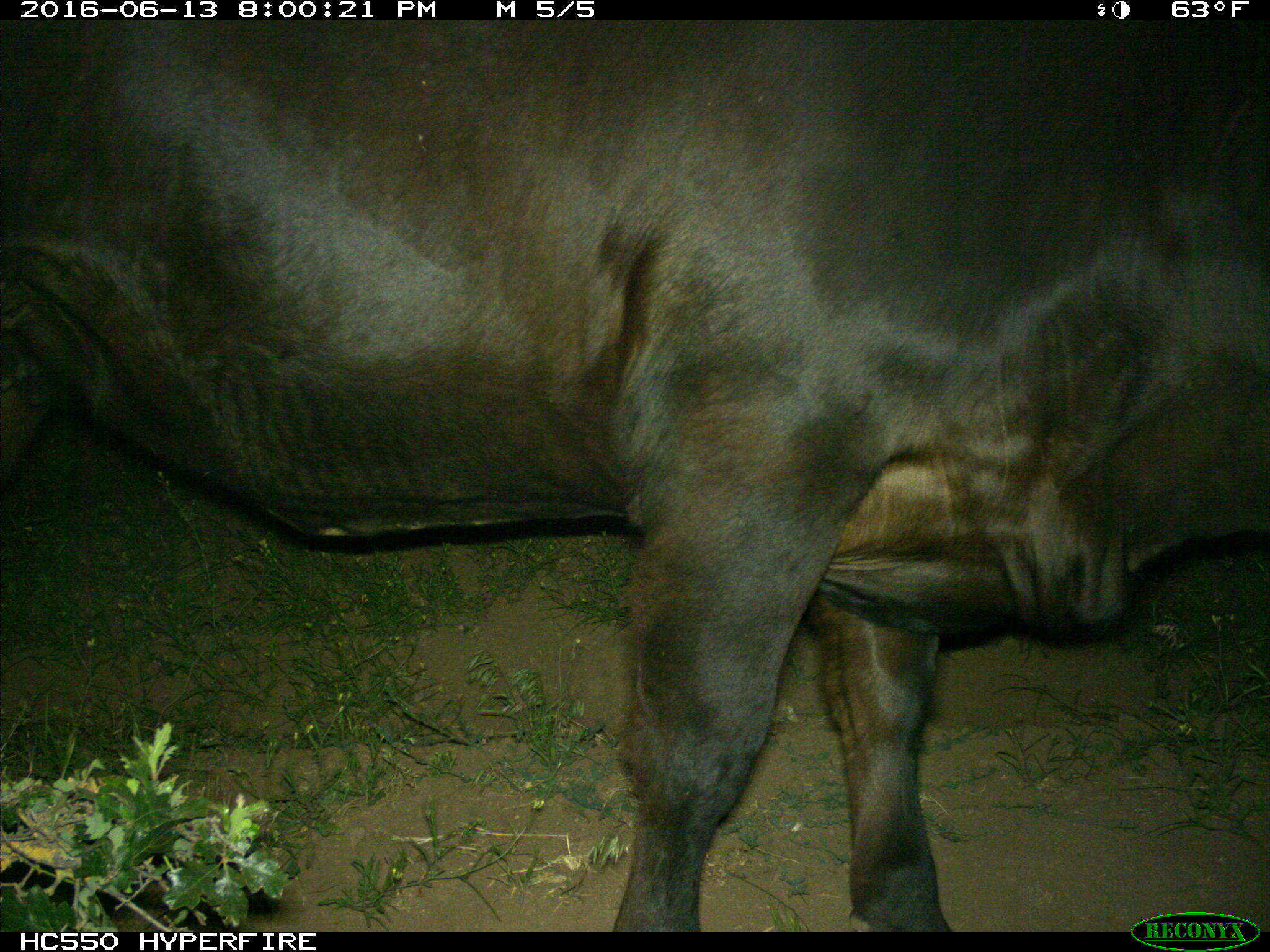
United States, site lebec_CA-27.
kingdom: Animalia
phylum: Chordata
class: Mammalia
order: Artiodactyla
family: Bovidae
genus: Bos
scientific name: Bos taurus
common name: domestic cow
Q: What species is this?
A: Bos taurus (domestic cow).